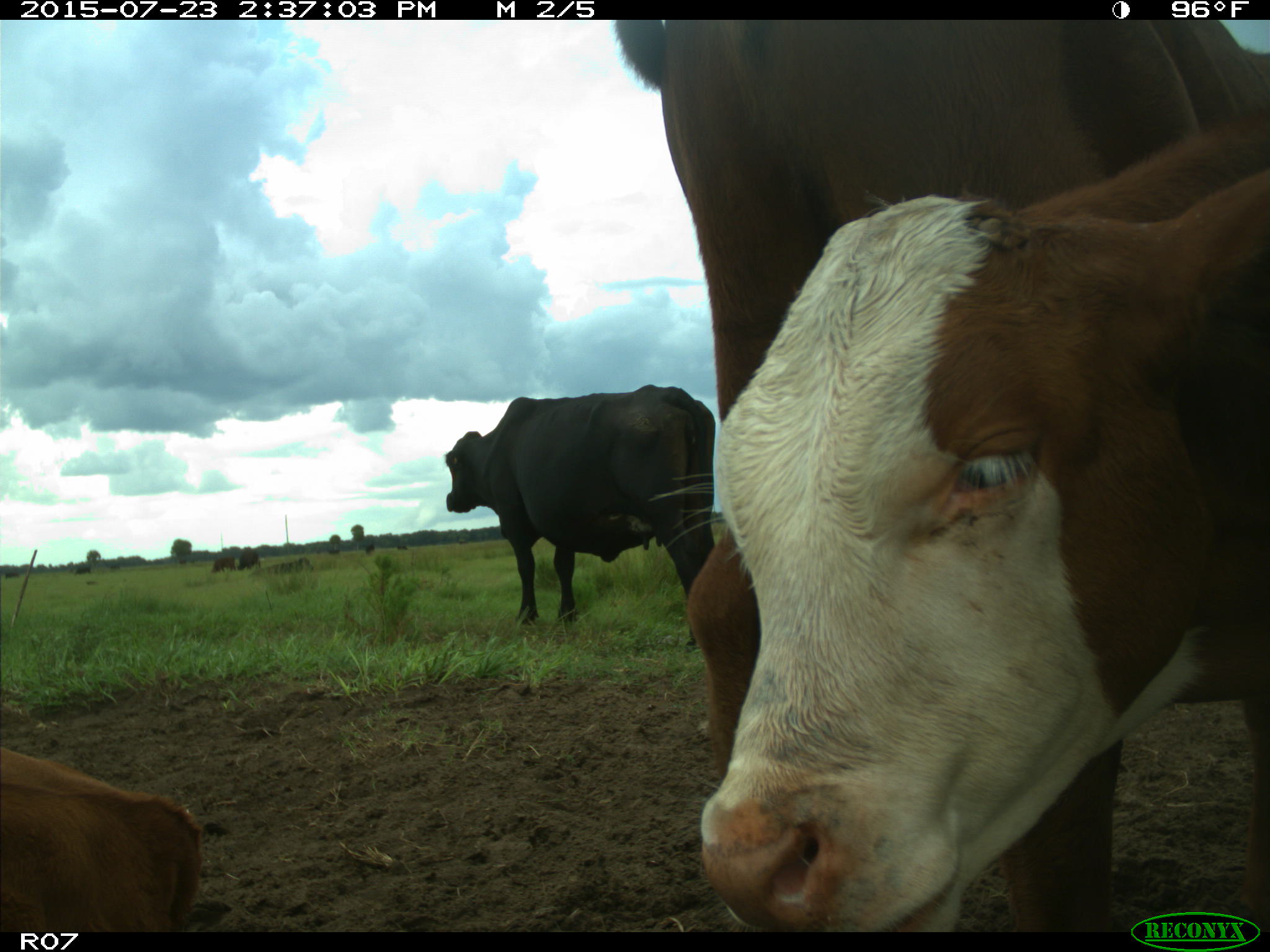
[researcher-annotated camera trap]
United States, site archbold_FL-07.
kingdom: Animalia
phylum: Chordata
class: Mammalia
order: Artiodactyla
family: Bovidae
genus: Bos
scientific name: Bos taurus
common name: domestic cow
Bos taurus (domestic cow).